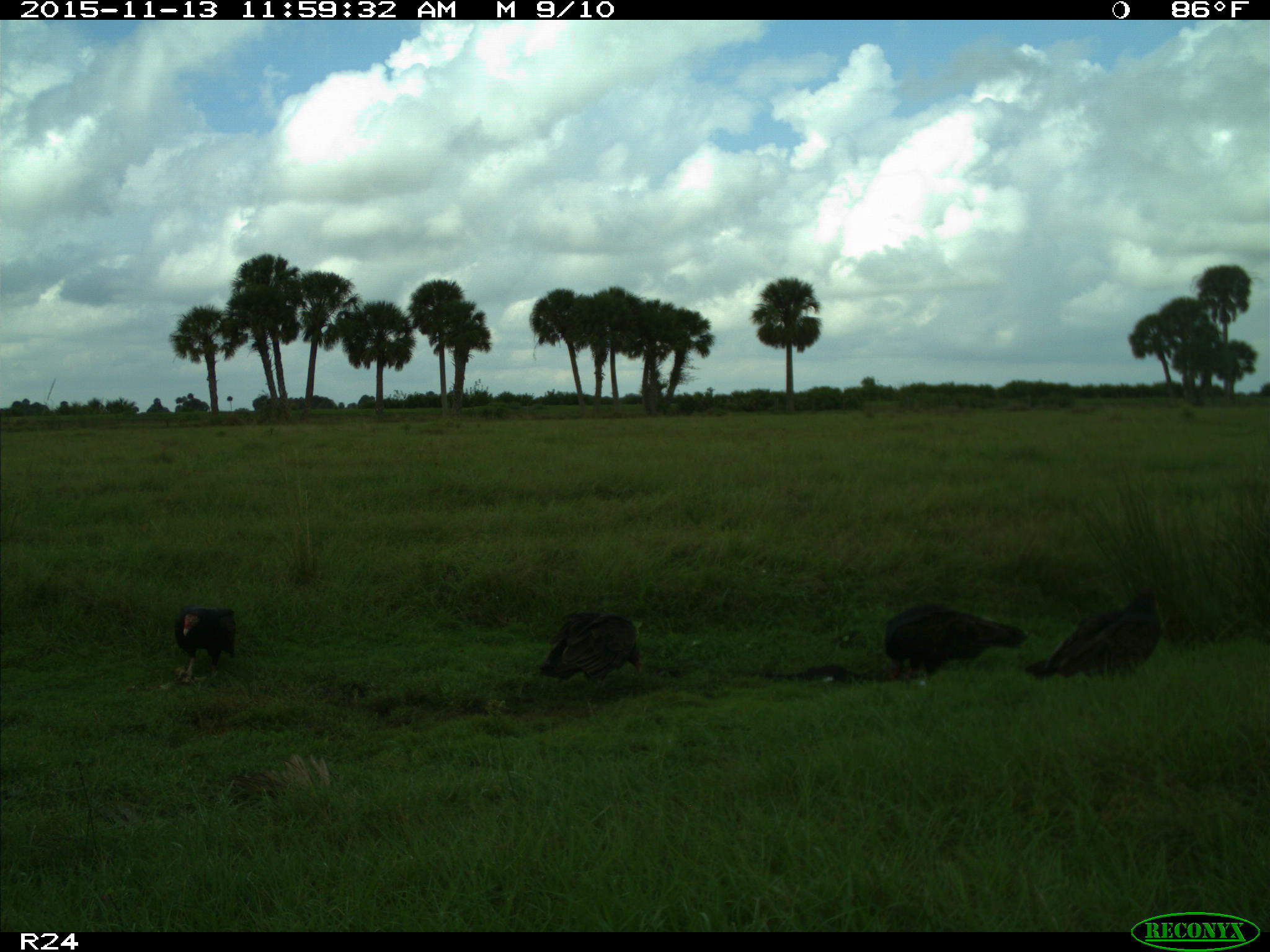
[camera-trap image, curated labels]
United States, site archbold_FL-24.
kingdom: Animalia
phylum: Chordata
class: Aves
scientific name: Aves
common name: birds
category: unidentified bird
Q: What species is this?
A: Unidentified bird (birds) (Aves).